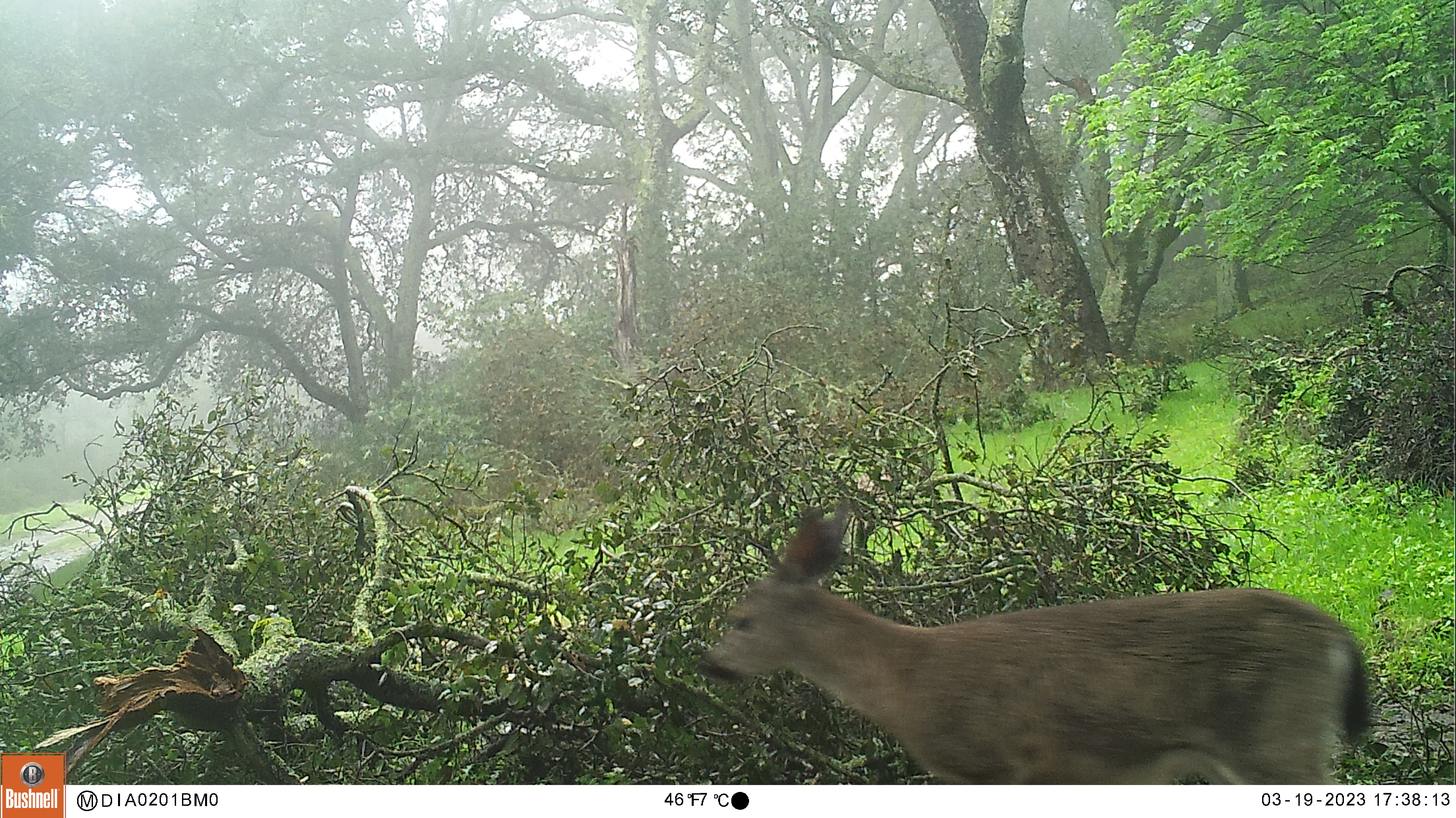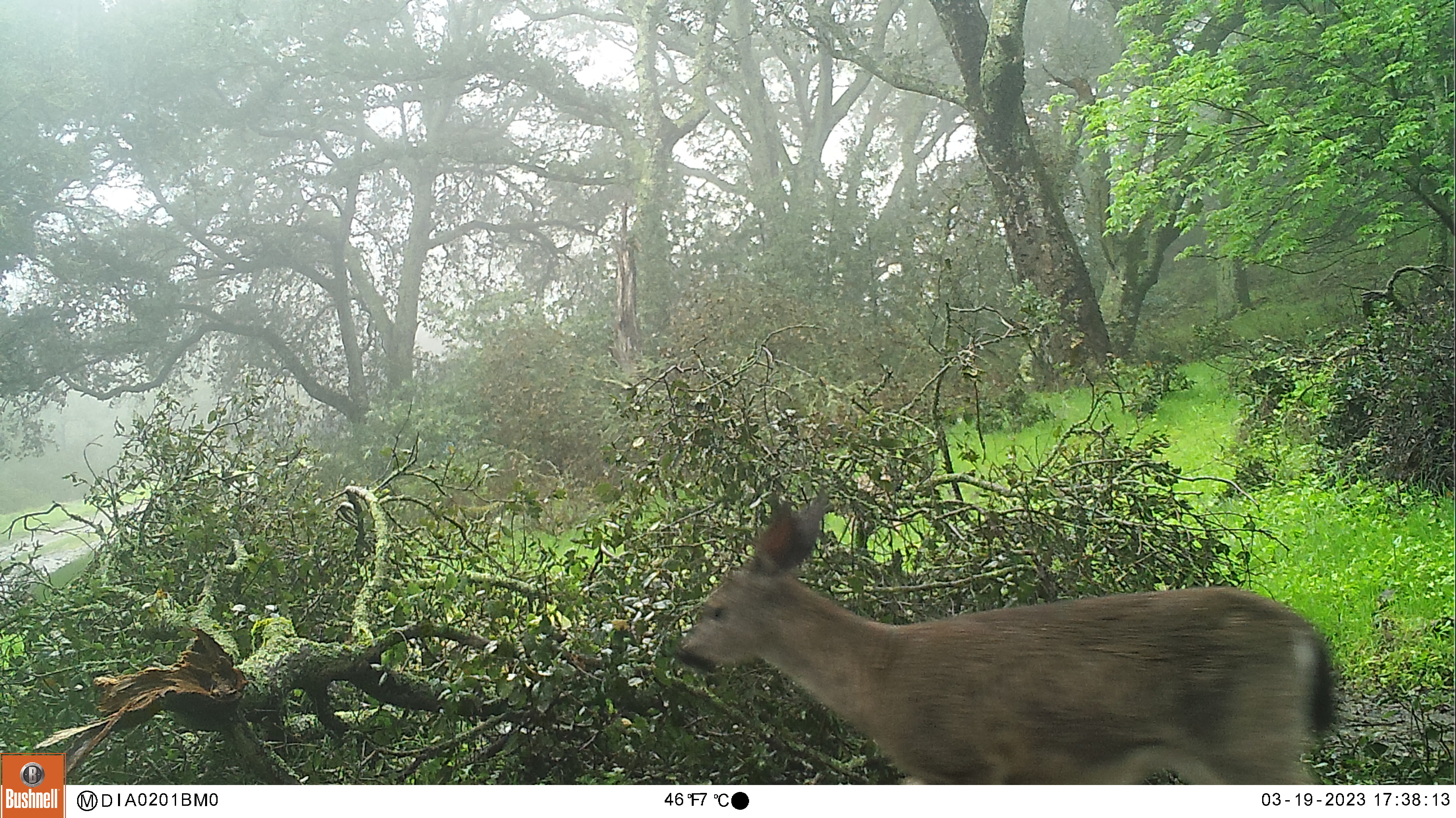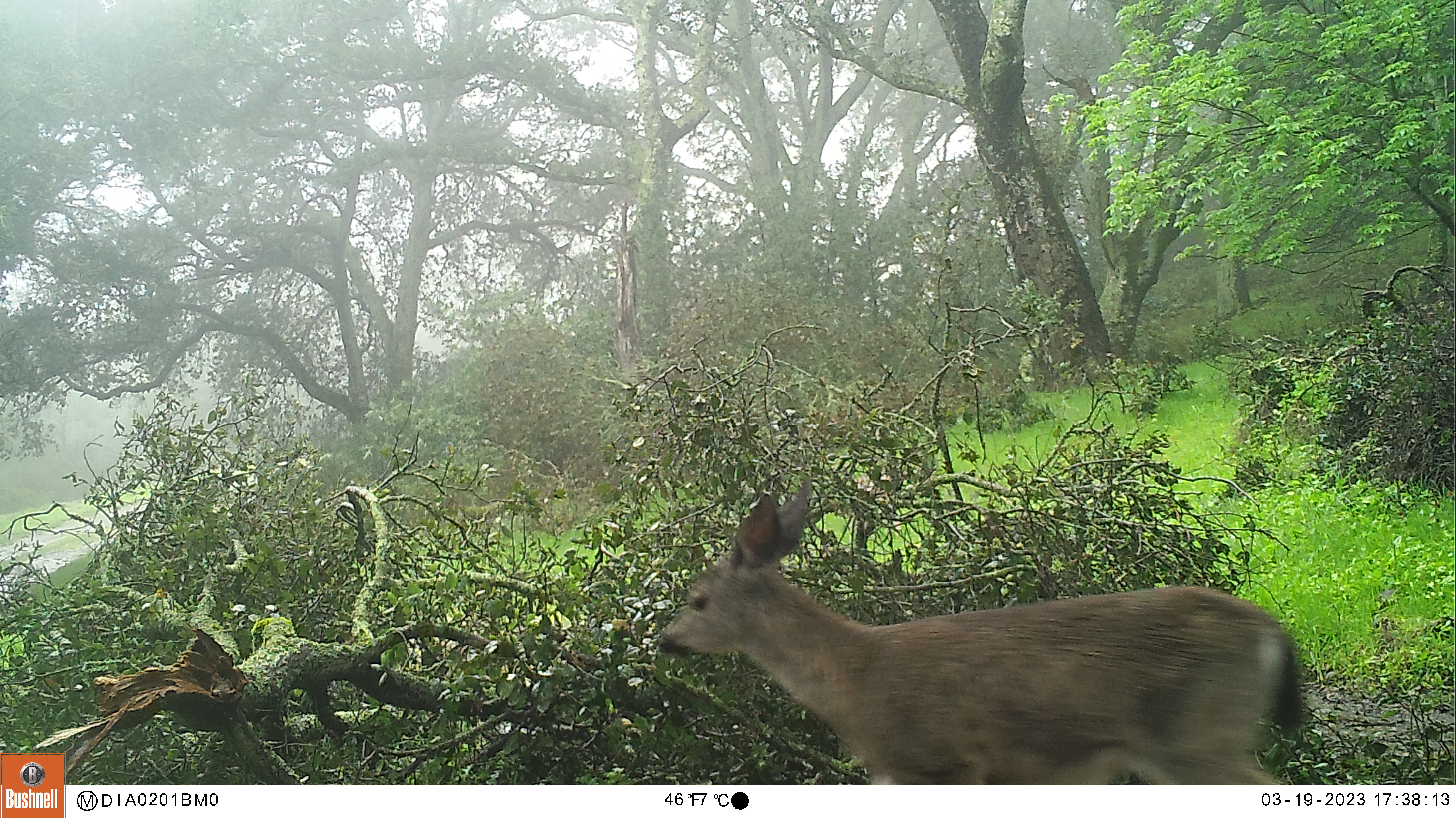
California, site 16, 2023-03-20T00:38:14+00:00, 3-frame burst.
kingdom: Animalia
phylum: Chordata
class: Mammalia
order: Artiodactyla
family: Cervidae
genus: Odocoileus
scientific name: Odocoileus hemionus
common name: mule deer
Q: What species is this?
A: Mule deer (Odocoileus hemionus).